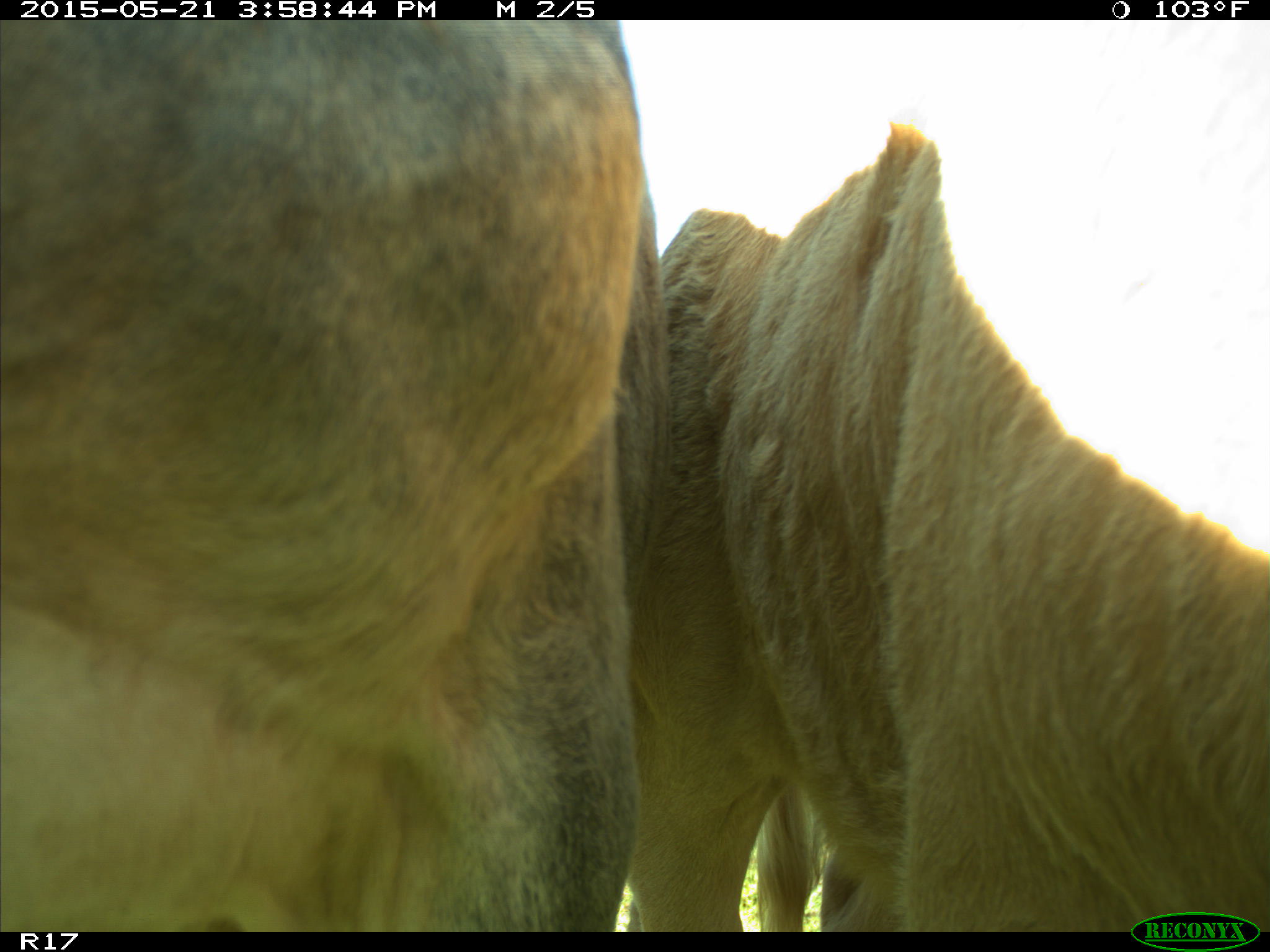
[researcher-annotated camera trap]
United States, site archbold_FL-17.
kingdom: Animalia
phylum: Chordata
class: Mammalia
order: Artiodactyla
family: Bovidae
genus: Bos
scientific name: Bos taurus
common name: domestic cow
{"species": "Bos taurus (domestic cow)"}